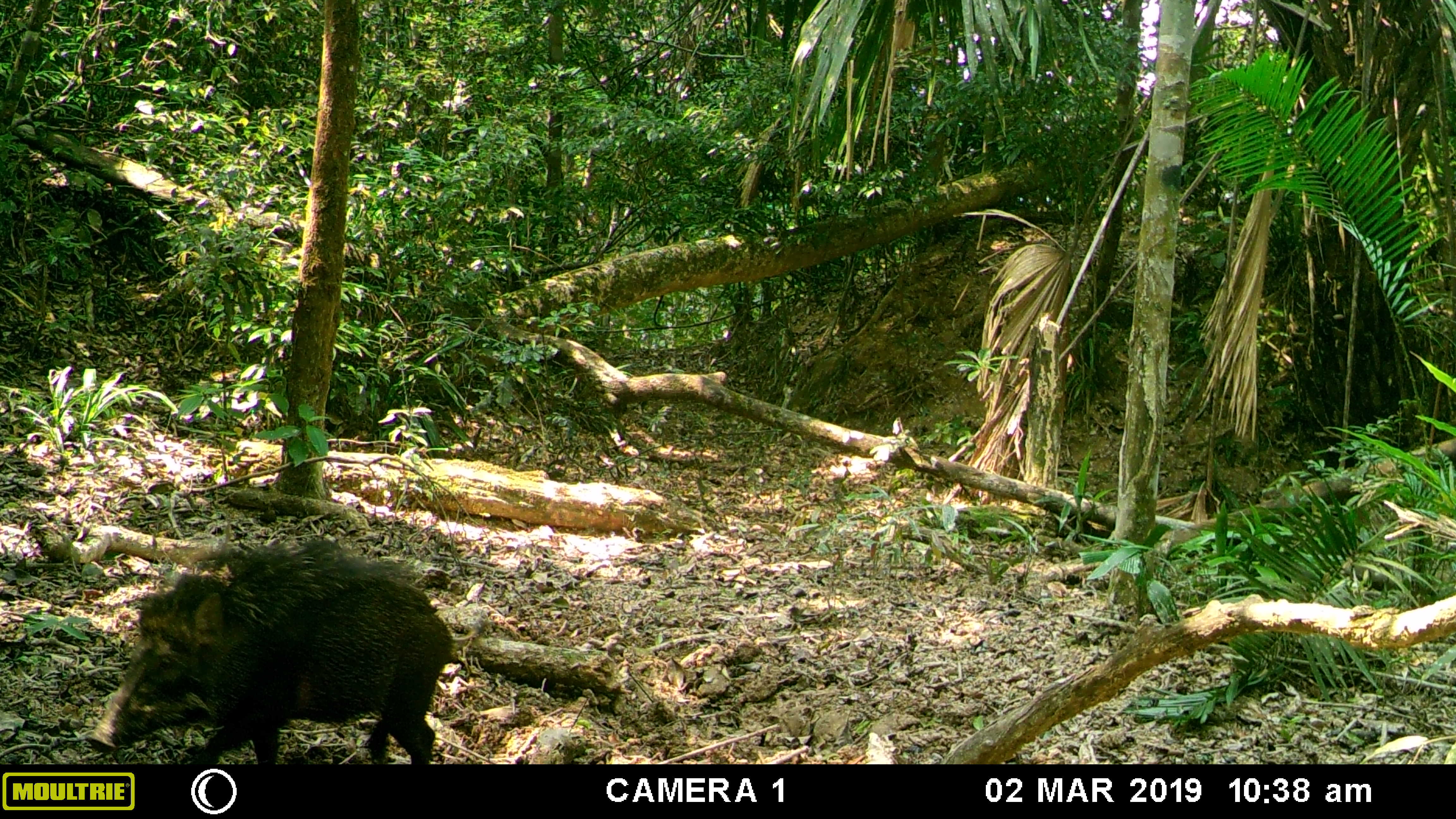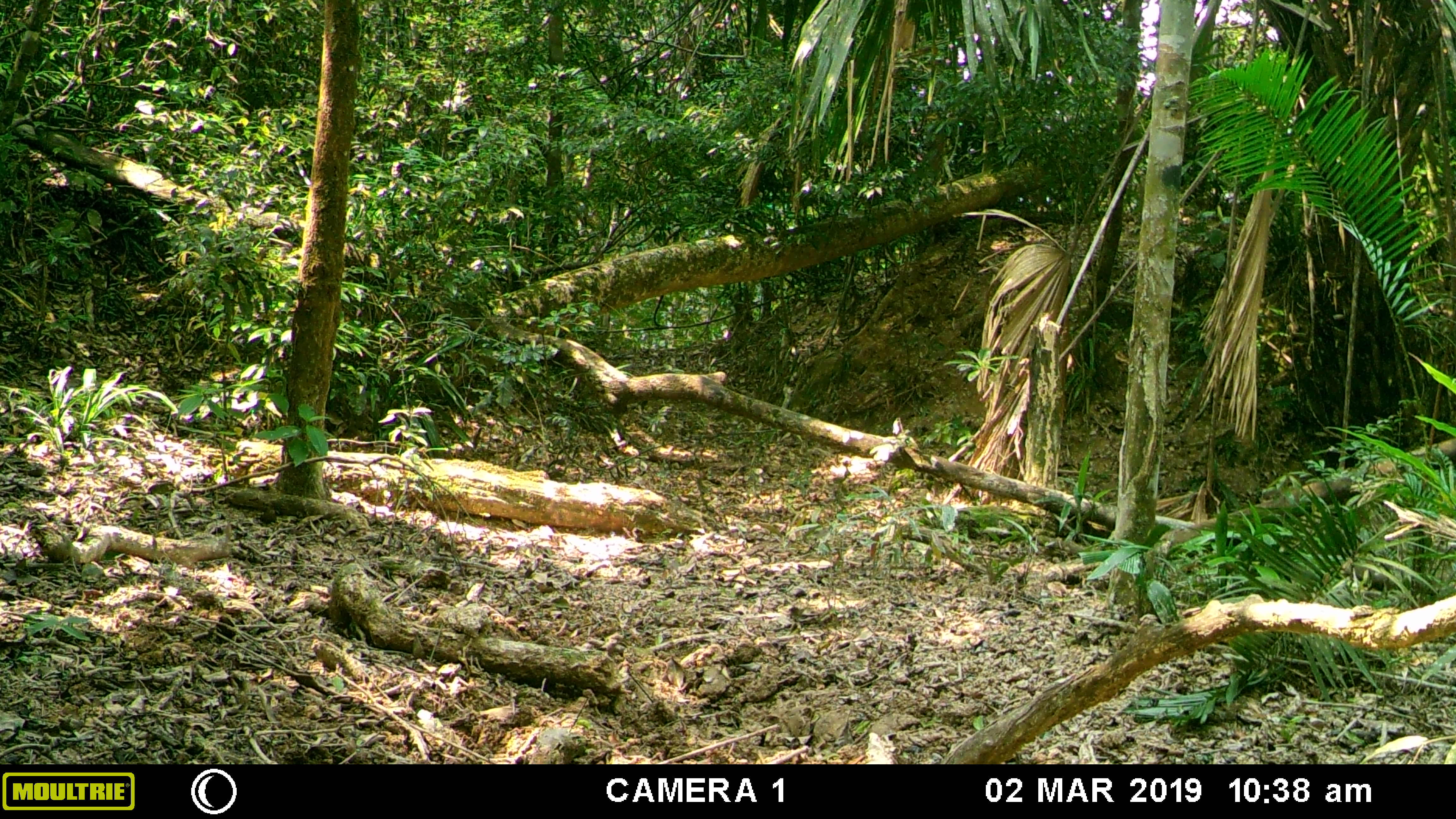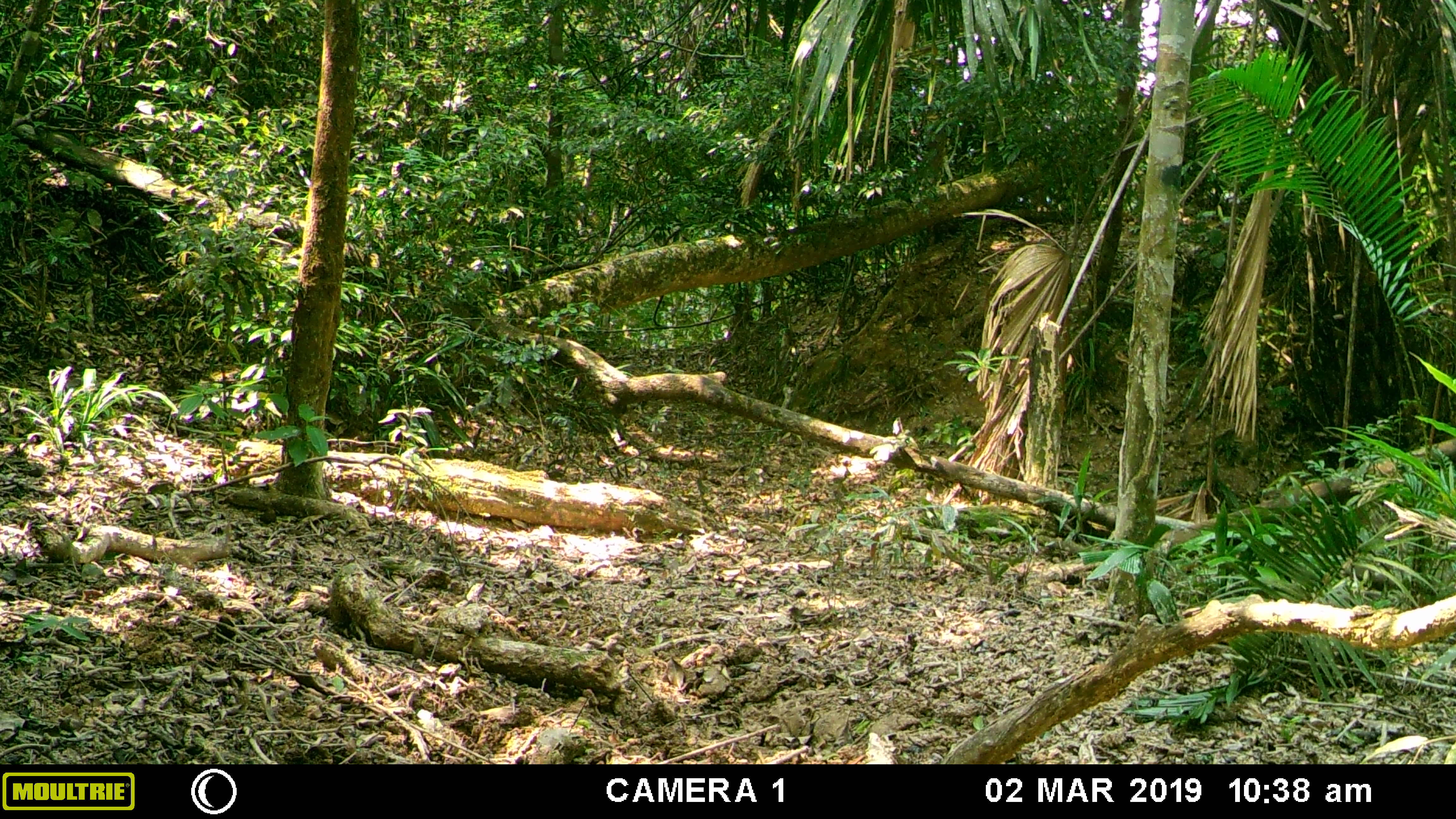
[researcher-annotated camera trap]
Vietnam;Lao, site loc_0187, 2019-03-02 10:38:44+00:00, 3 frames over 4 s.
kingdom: Animalia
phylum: Chordata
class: Mammalia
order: Artiodactyla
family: Suidae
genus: Sus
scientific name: Sus scrofa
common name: eurasian wild pig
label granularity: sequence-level